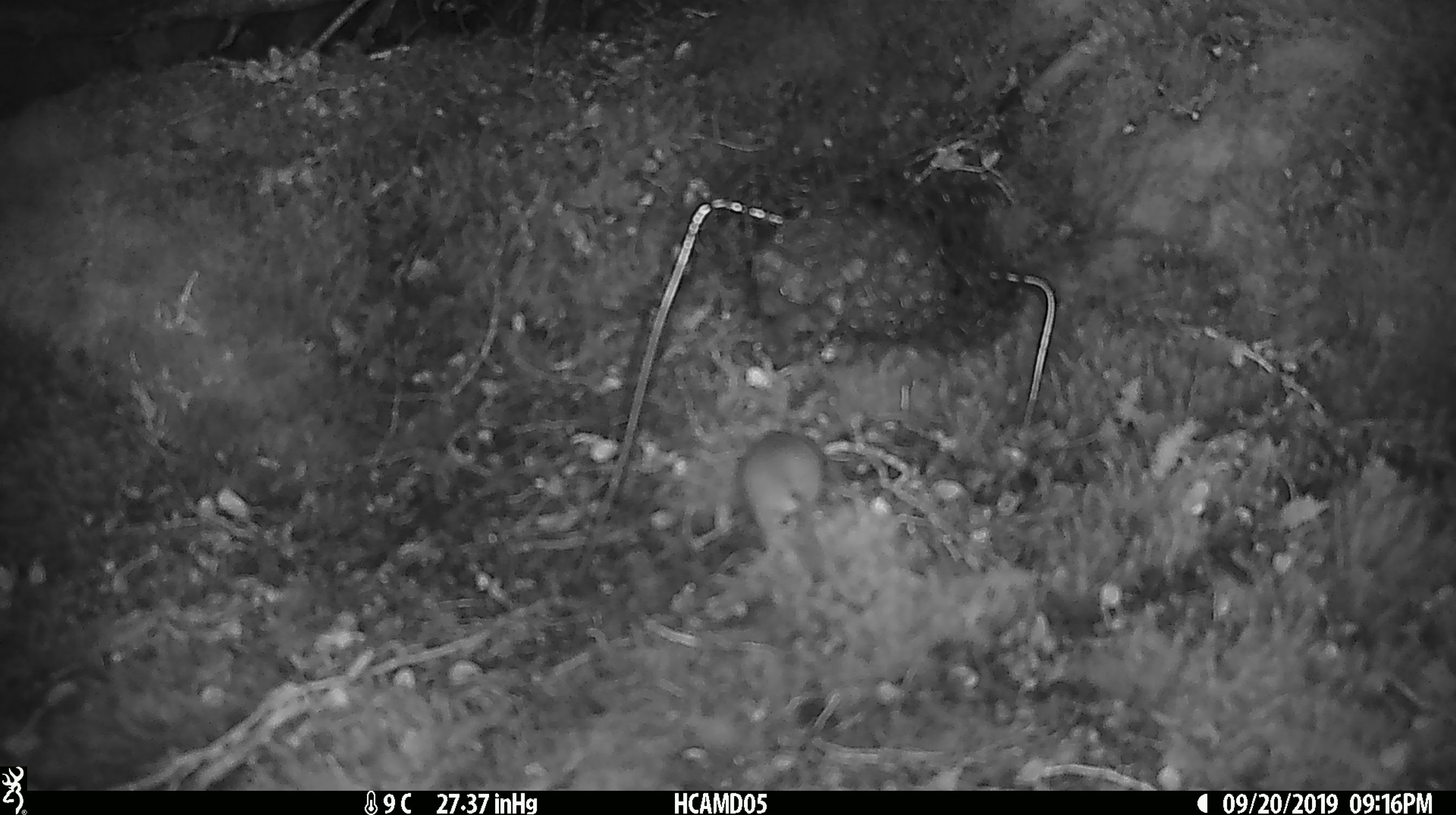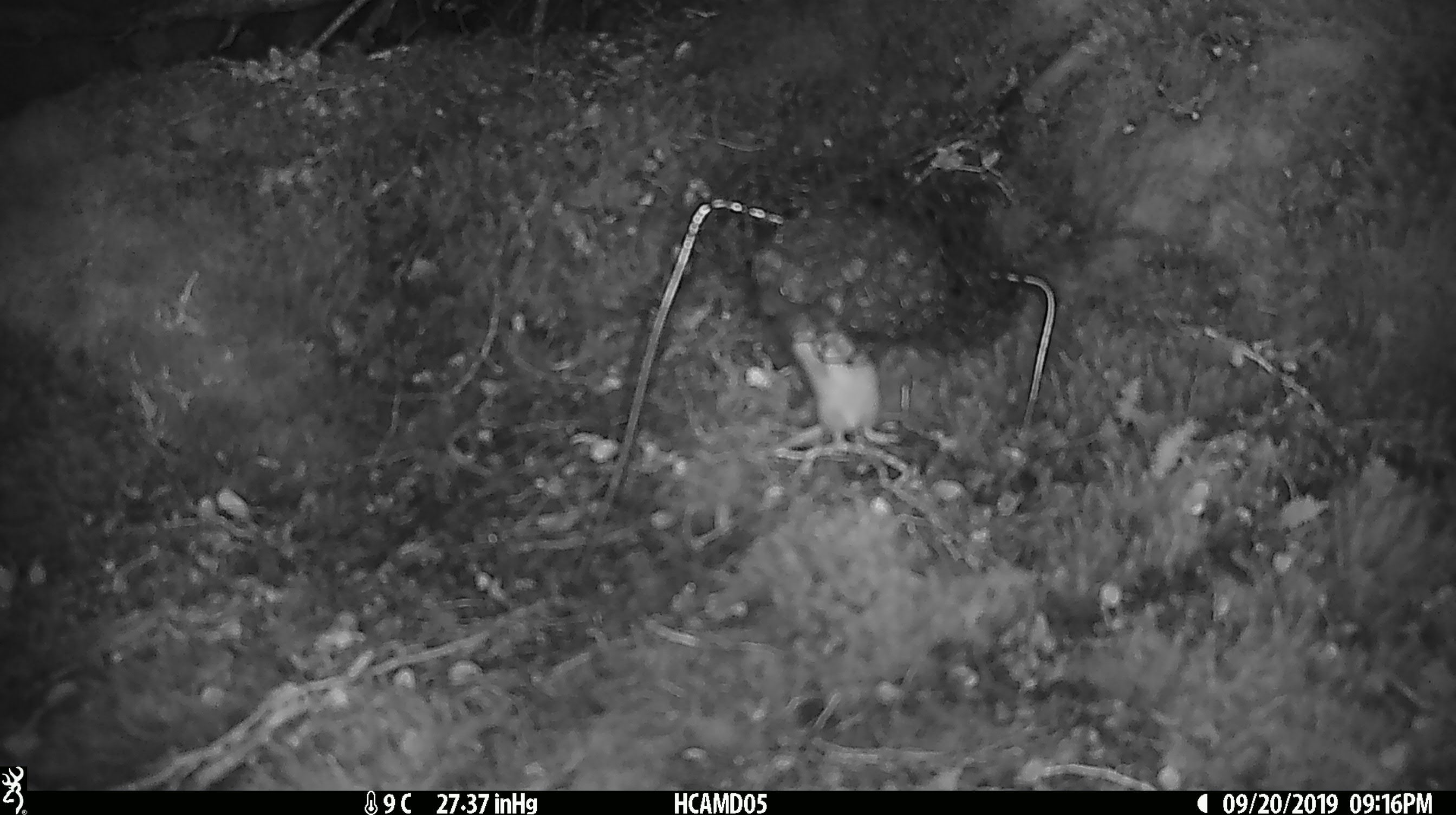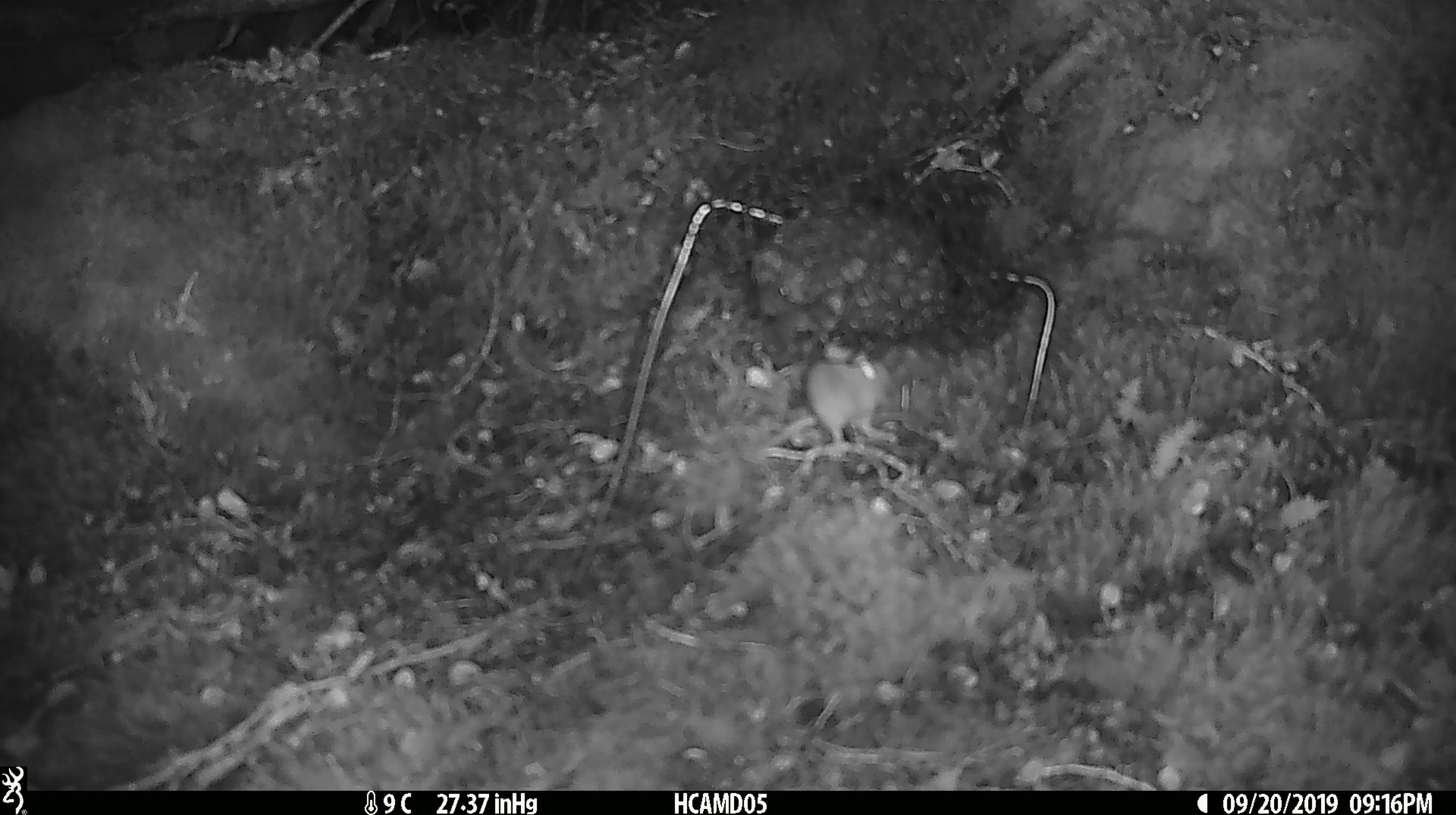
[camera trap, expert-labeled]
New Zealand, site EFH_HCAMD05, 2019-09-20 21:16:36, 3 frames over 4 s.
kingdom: Animalia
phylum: Chordata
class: Mammalia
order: Rodentia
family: Muridae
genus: Mus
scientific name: Mus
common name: mouse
Mouse (Mus).